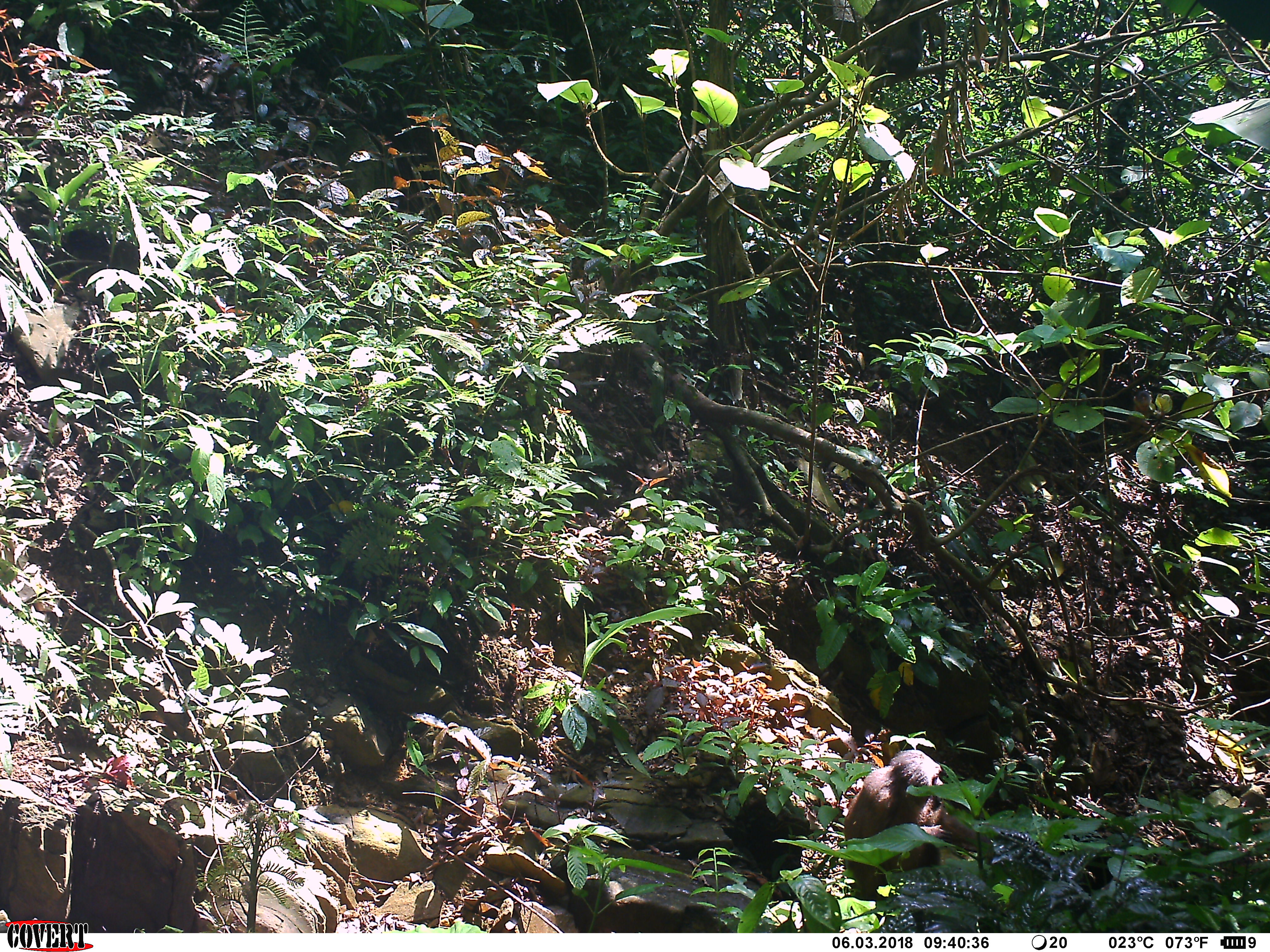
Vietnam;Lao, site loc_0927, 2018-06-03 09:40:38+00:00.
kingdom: Animalia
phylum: Chordata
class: Mammalia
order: Primates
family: Cercopithecidae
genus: Macaca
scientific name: Macaca arctoides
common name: stump-tailed macaque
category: stump tailed macaque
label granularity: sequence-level